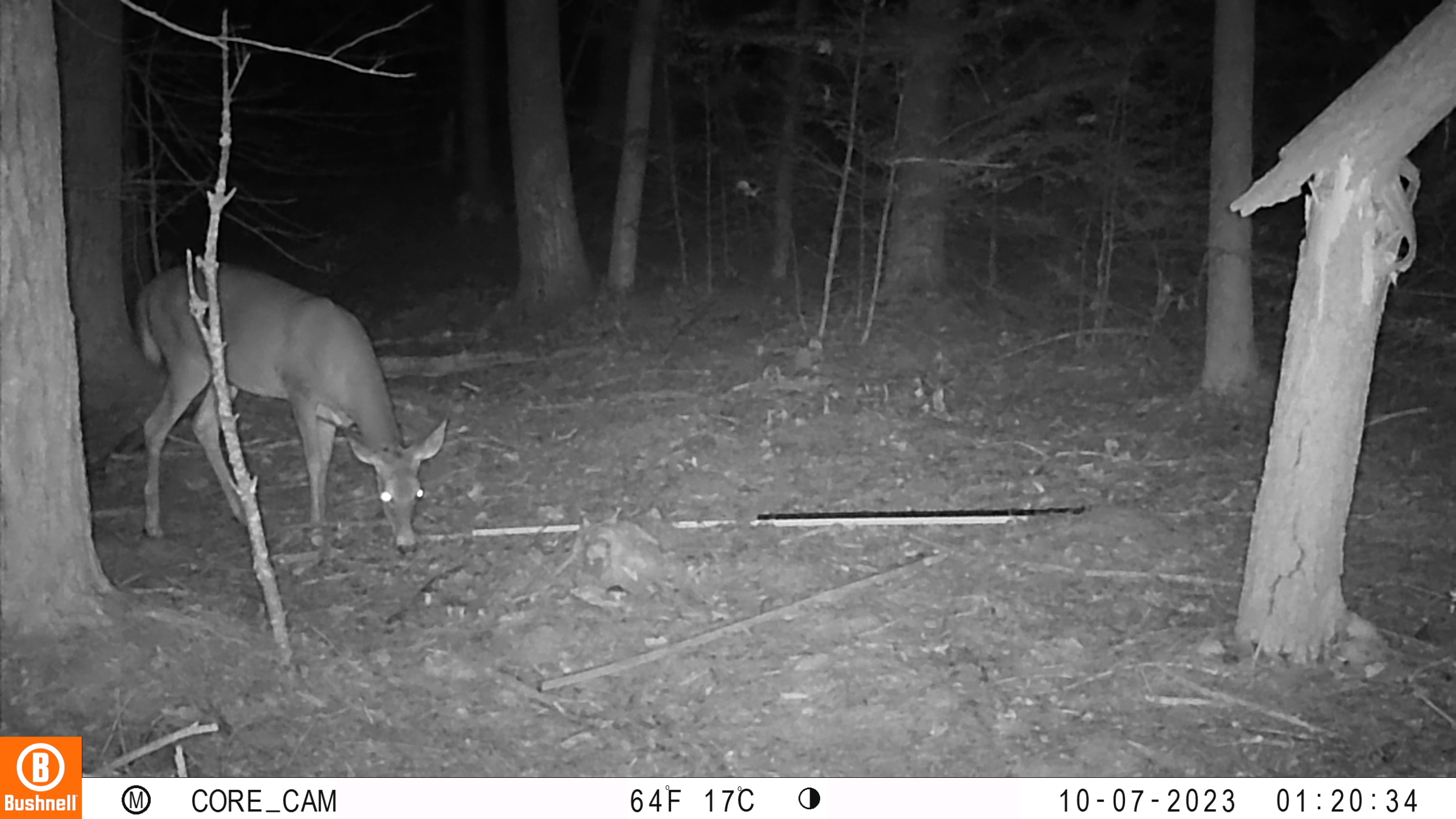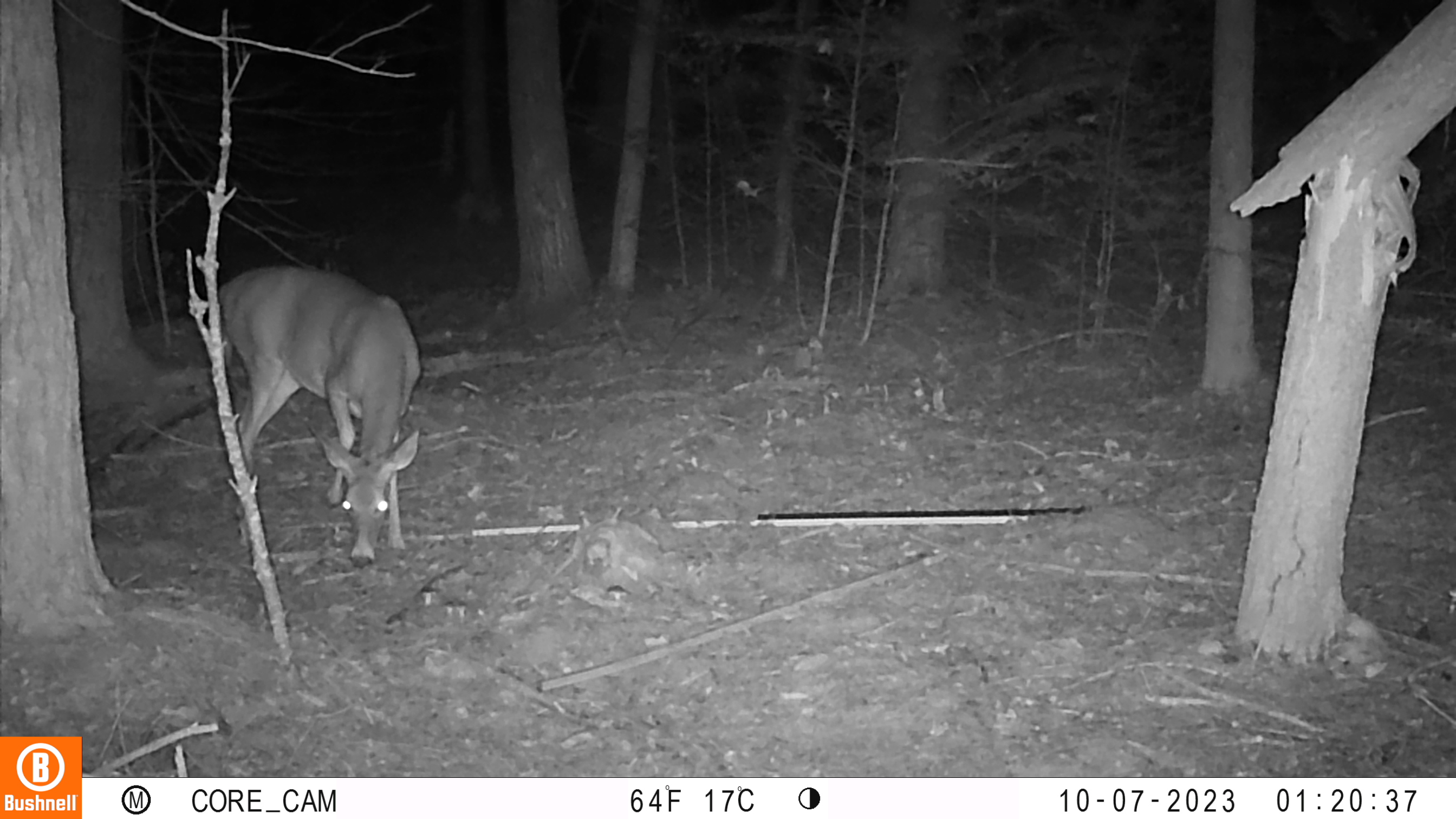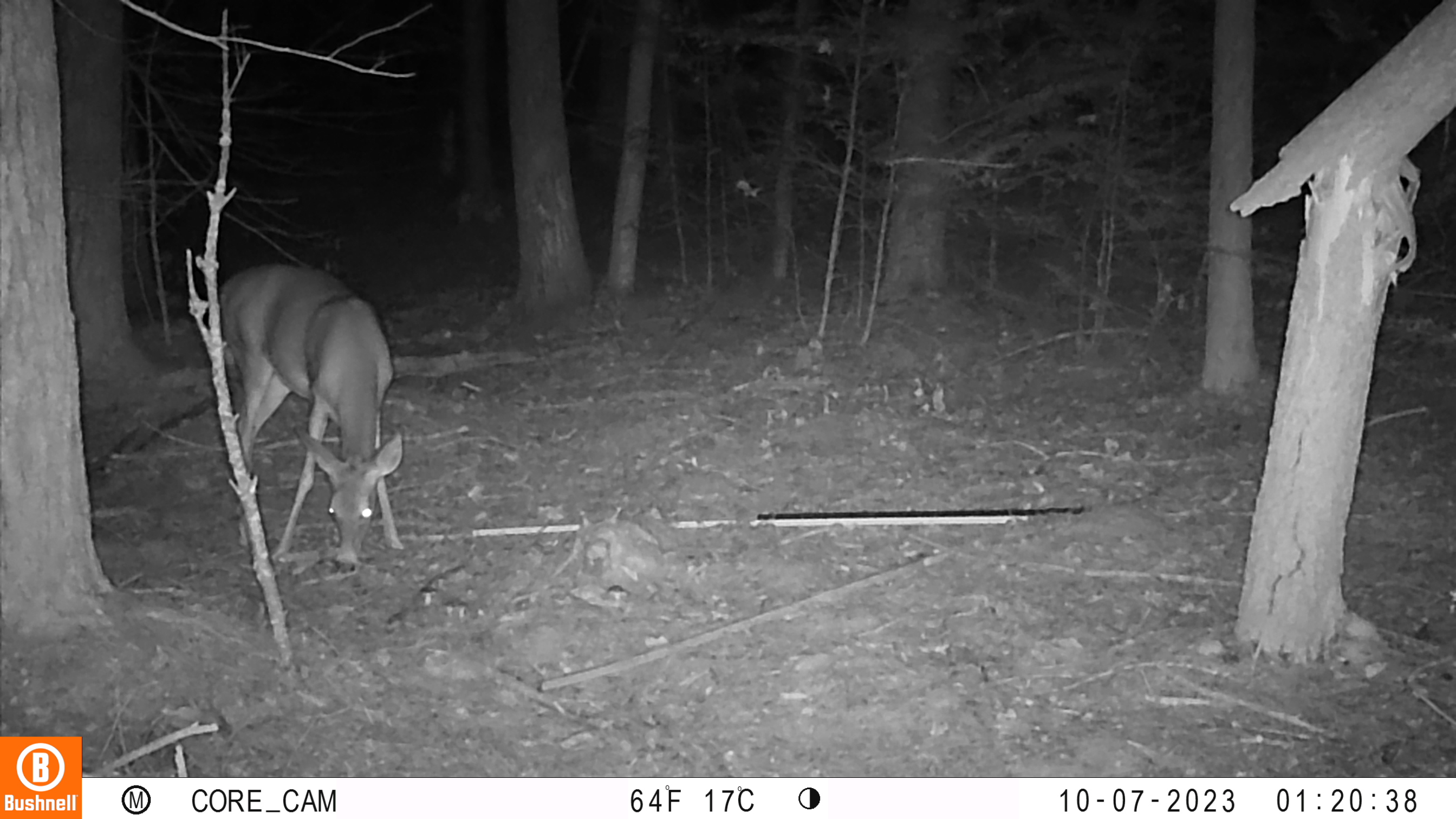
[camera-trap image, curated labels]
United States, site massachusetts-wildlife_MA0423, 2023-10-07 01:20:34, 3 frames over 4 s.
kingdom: Animalia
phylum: Chordata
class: Mammalia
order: Artiodactyla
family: Cervidae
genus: Odocoileus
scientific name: Odocoileus virginianus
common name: white-tailed deer